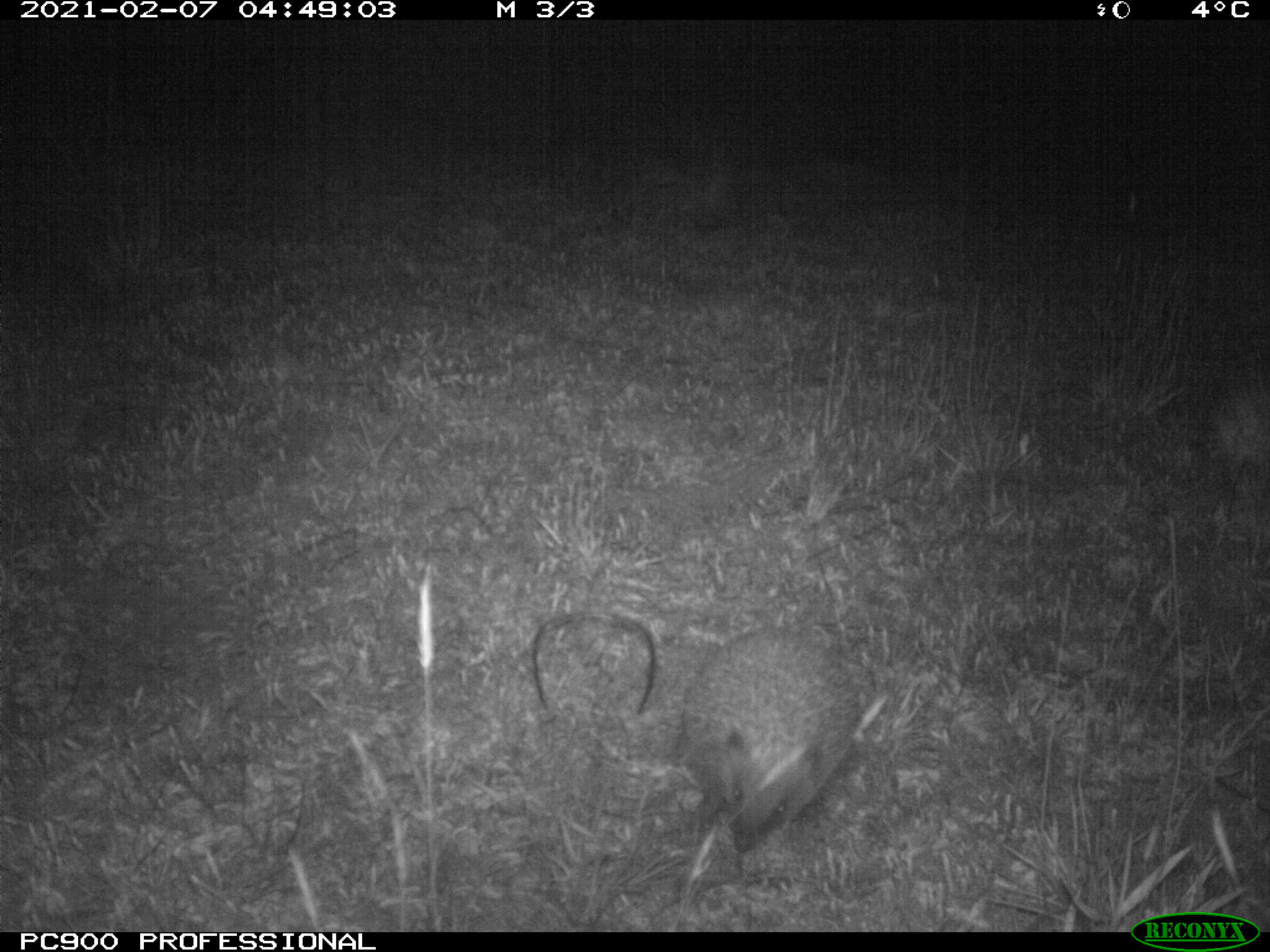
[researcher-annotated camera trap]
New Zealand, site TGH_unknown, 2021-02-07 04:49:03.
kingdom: Animalia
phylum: Chordata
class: Mammalia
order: Eulipotyphla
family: Erinaceidae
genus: Erinaceus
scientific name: Erinaceus europaeus europaeus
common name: european hedgehog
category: hedgehog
Hedgehog (european hedgehog) (Erinaceus europaeus europaeus).